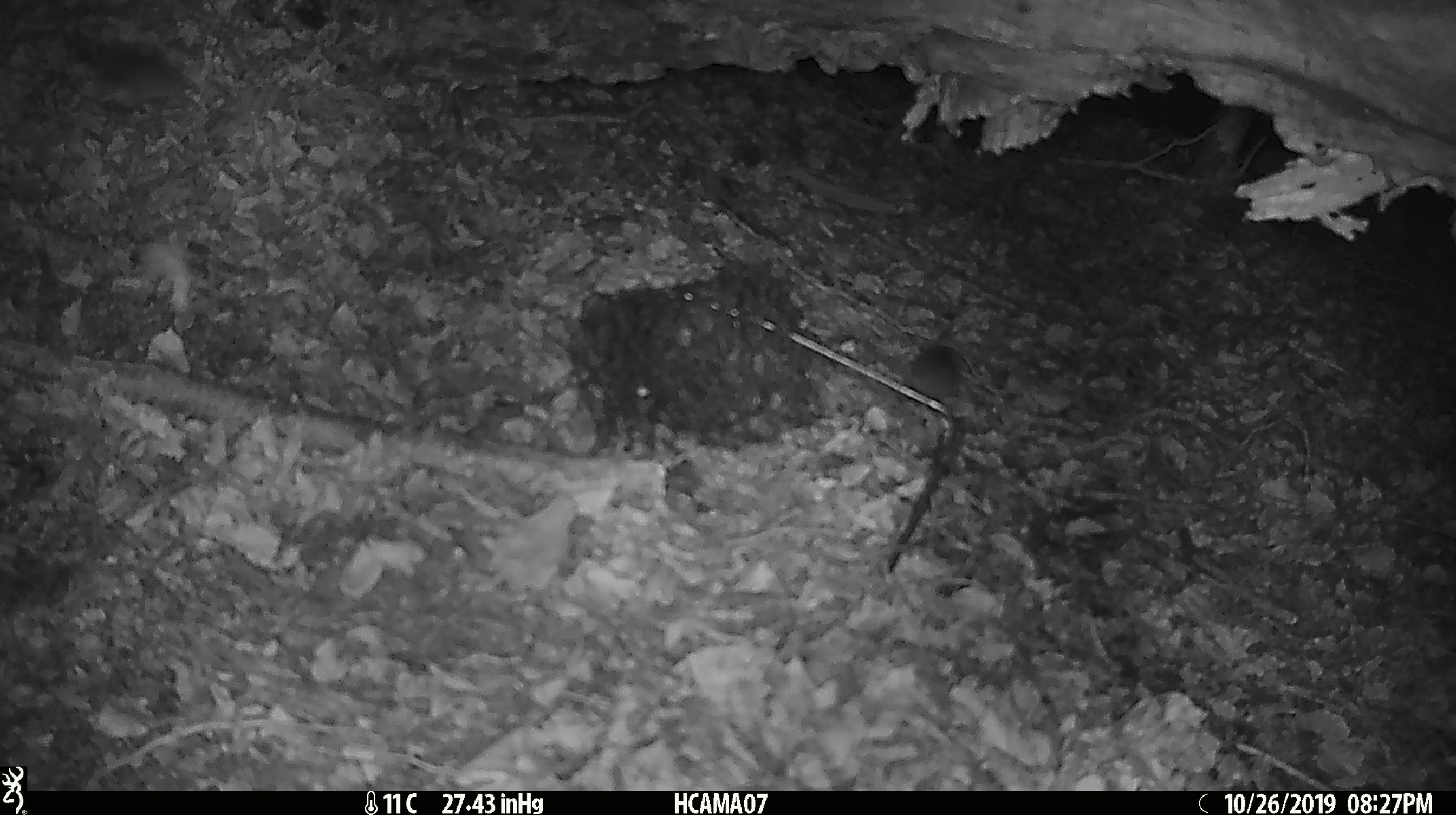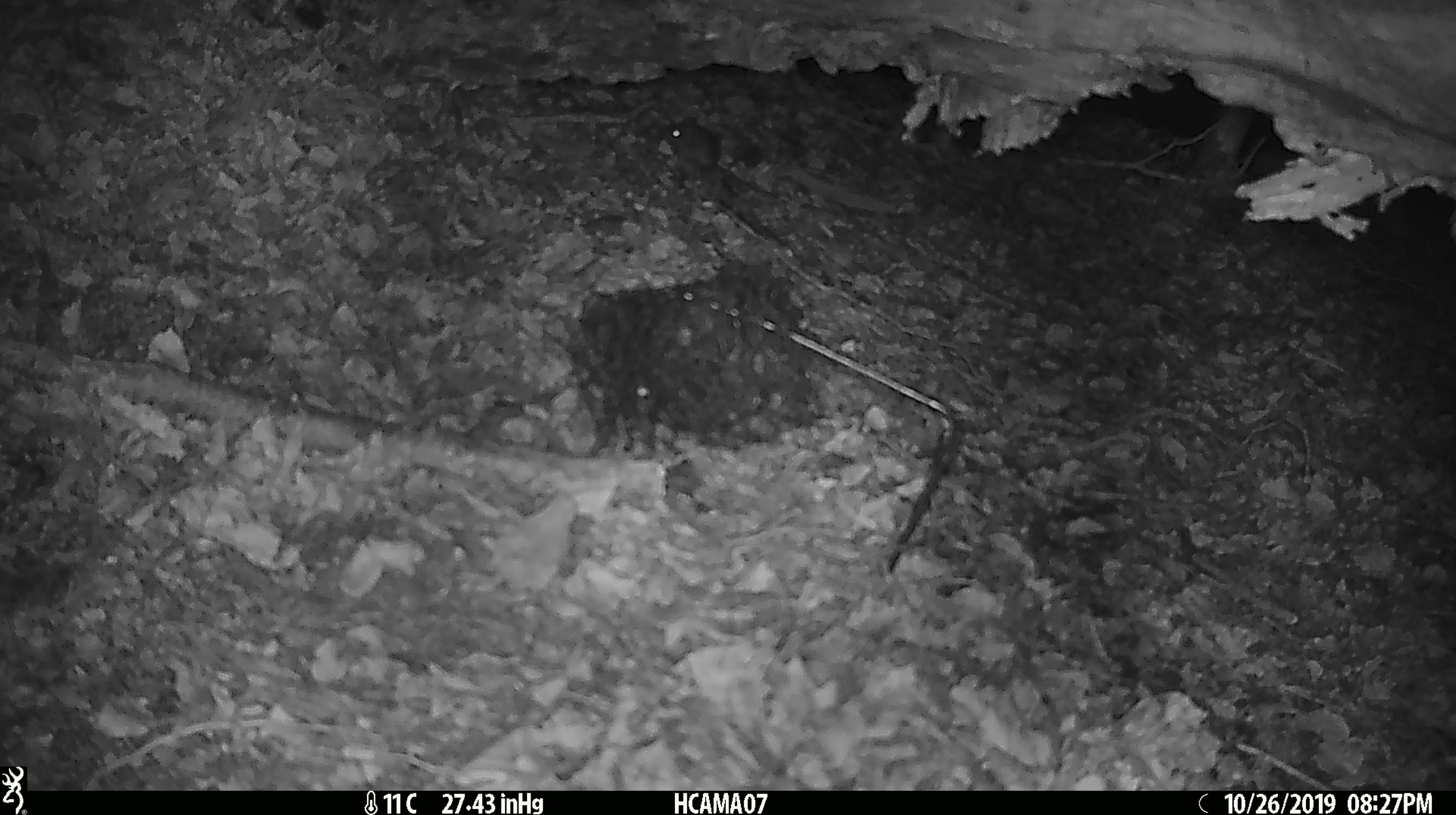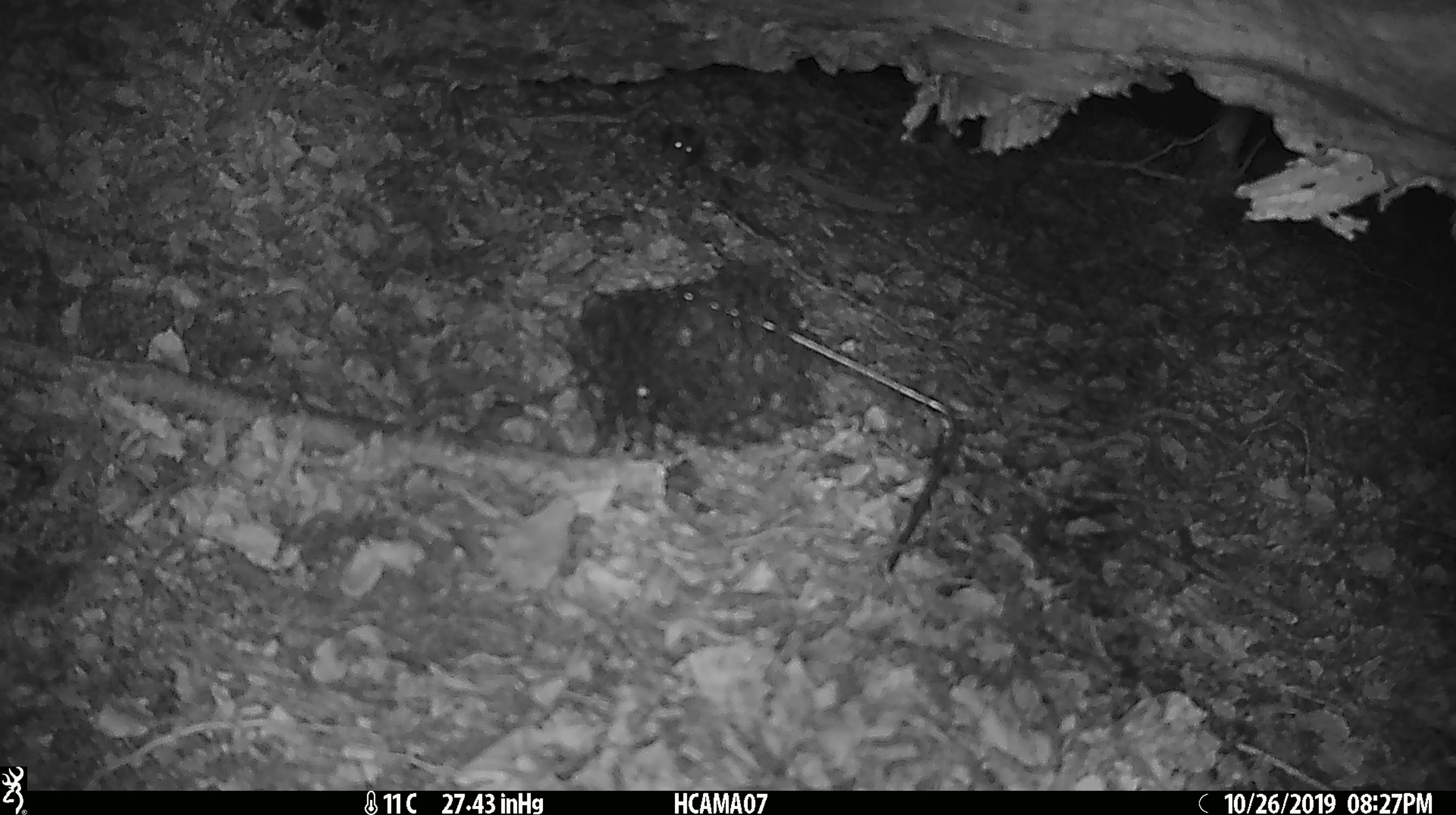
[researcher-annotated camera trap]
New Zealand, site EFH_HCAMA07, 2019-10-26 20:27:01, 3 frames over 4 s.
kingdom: Animalia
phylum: Chordata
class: Mammalia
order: Rodentia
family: Muridae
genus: Mus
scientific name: Mus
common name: mouse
Mouse (Mus).